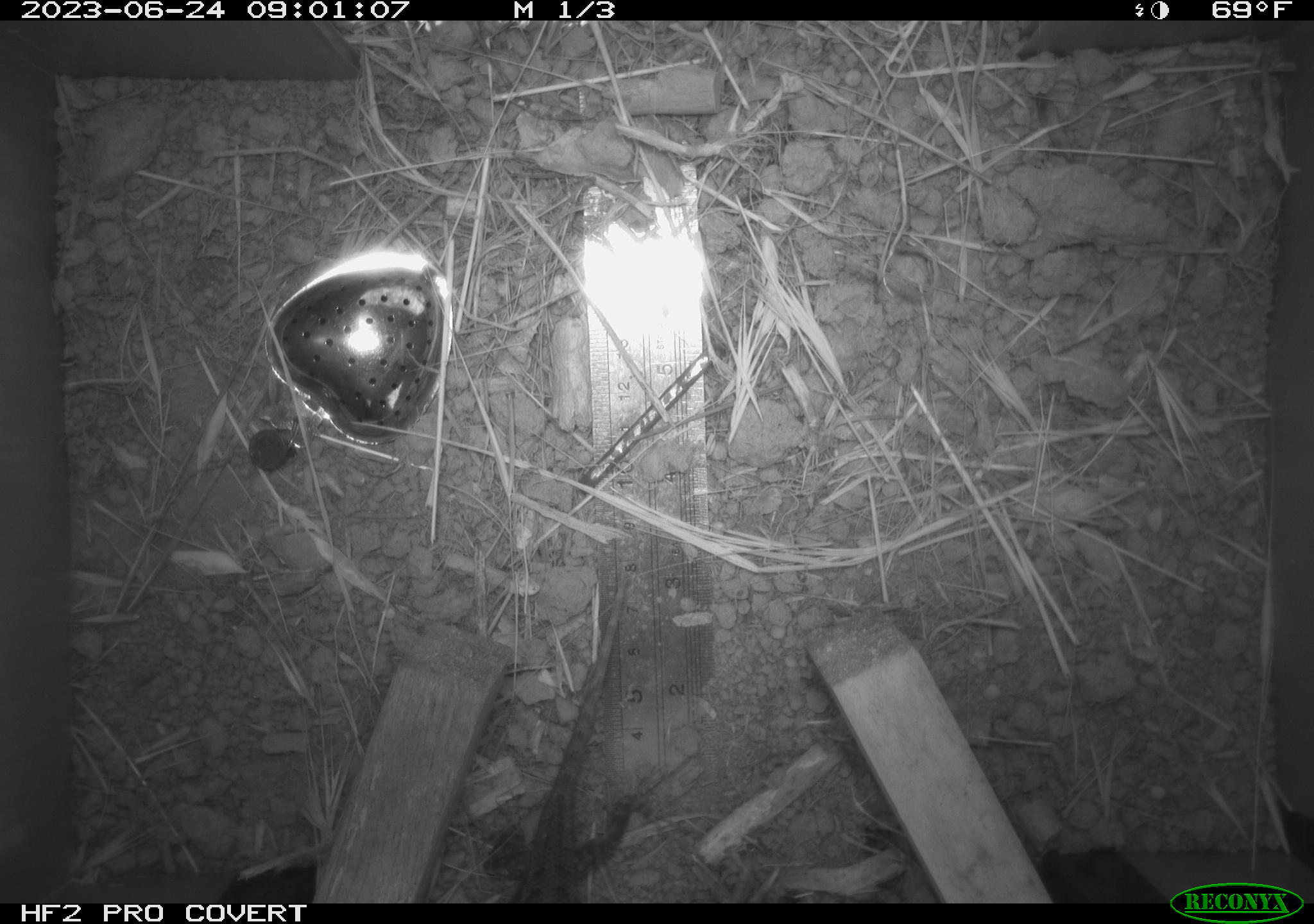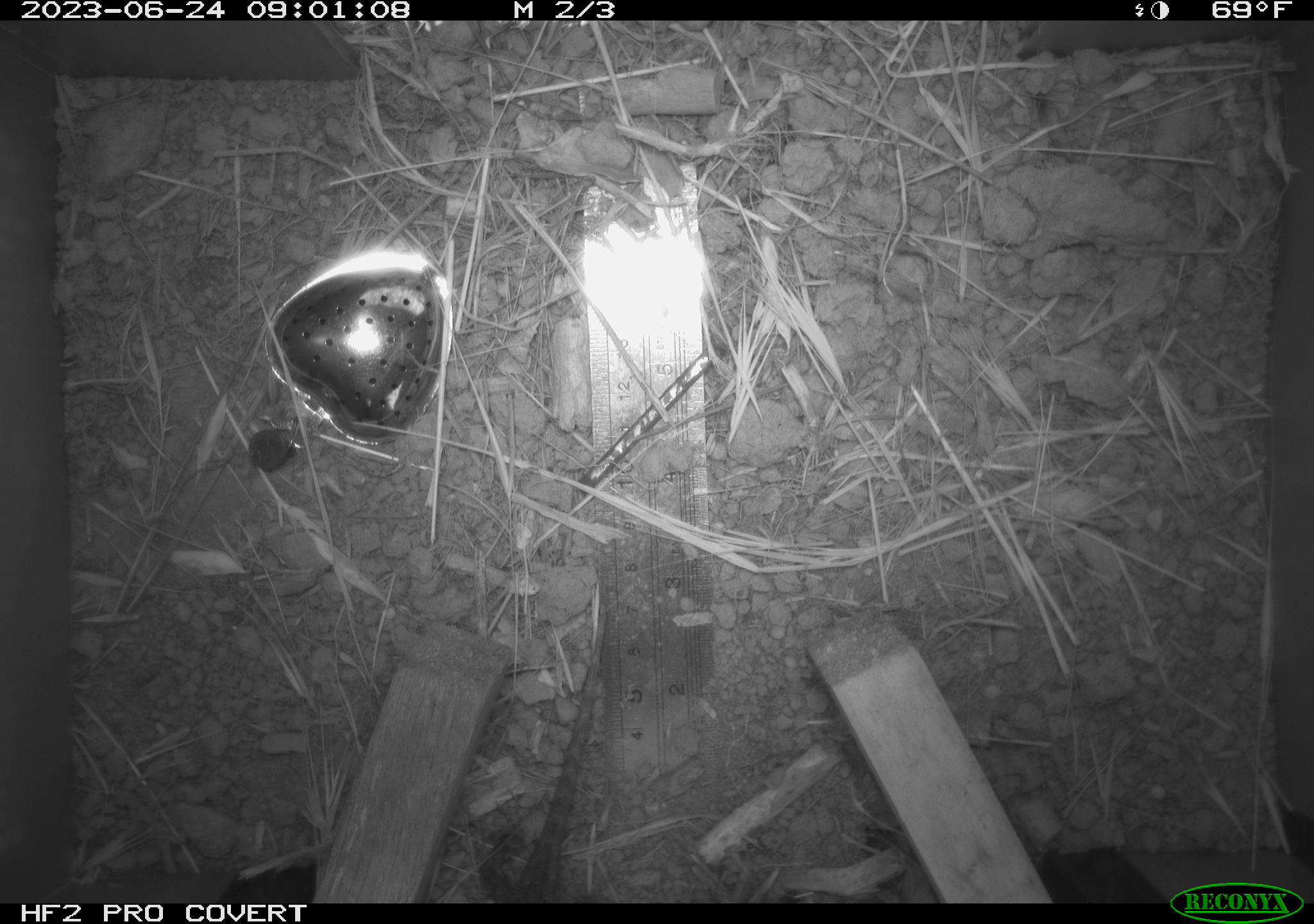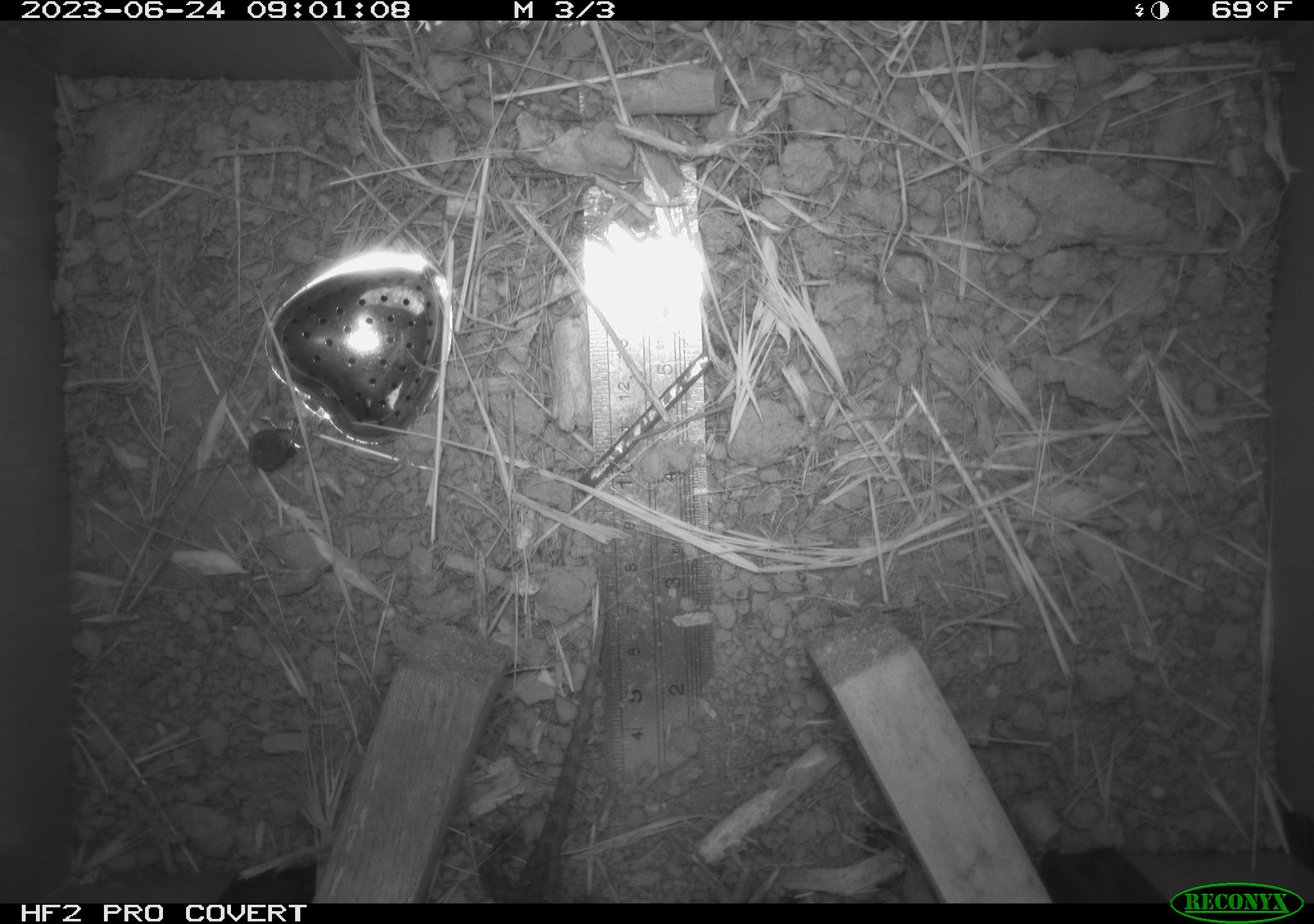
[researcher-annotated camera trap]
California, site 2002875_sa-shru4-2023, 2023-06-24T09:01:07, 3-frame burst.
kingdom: Animalia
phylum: Chordata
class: Reptilia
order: Squamata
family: Phrynosomatidae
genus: Sceloporus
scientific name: Sceloporus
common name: spiny lizards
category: sceloporus species